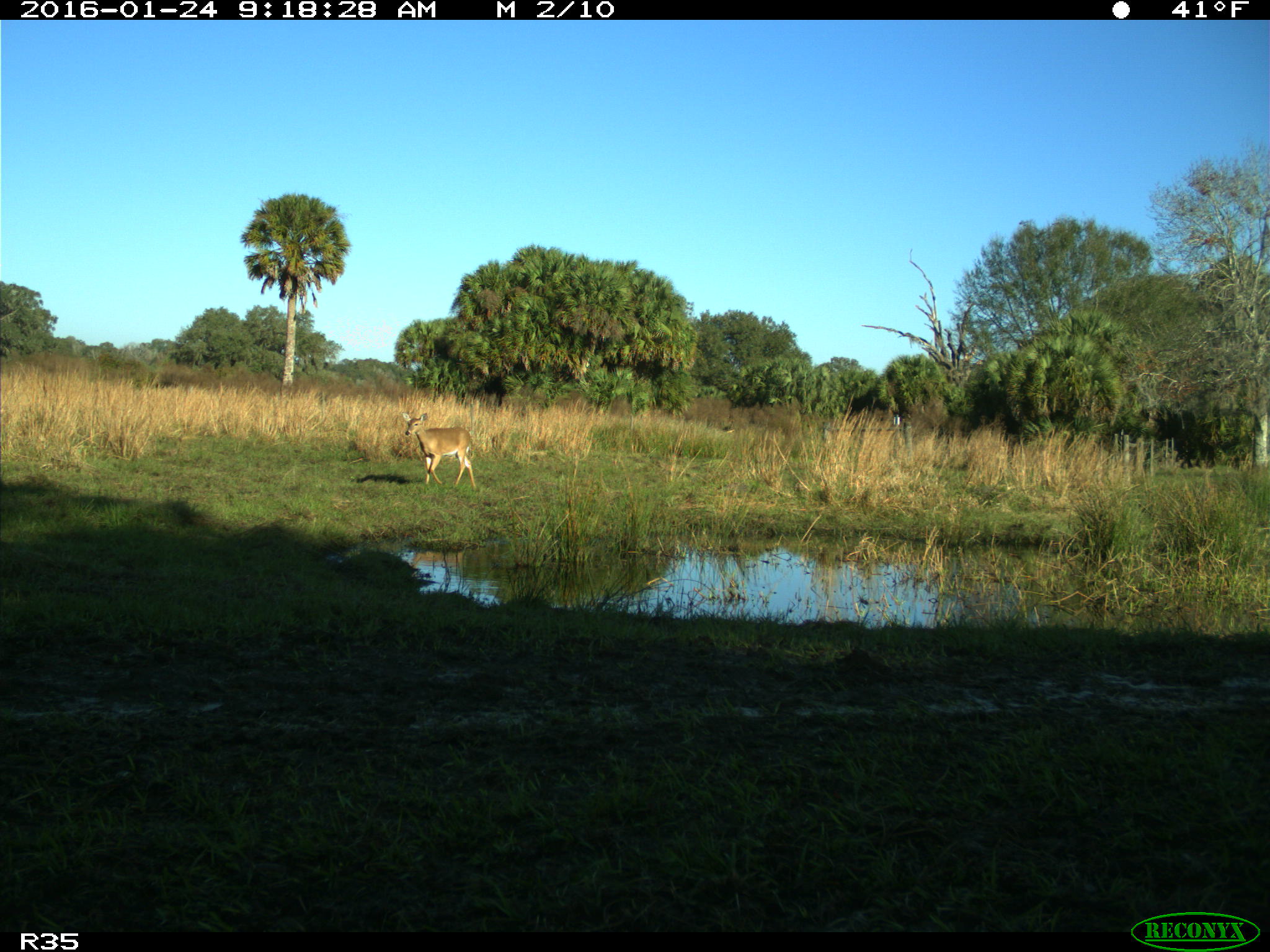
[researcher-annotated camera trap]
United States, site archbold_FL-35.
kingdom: Animalia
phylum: Chordata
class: Mammalia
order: Artiodactyla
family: Cervidae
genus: Odocoileus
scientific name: Odocoileus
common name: deer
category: unidentified deer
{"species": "unidentified deer (deer) (Odocoileus)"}